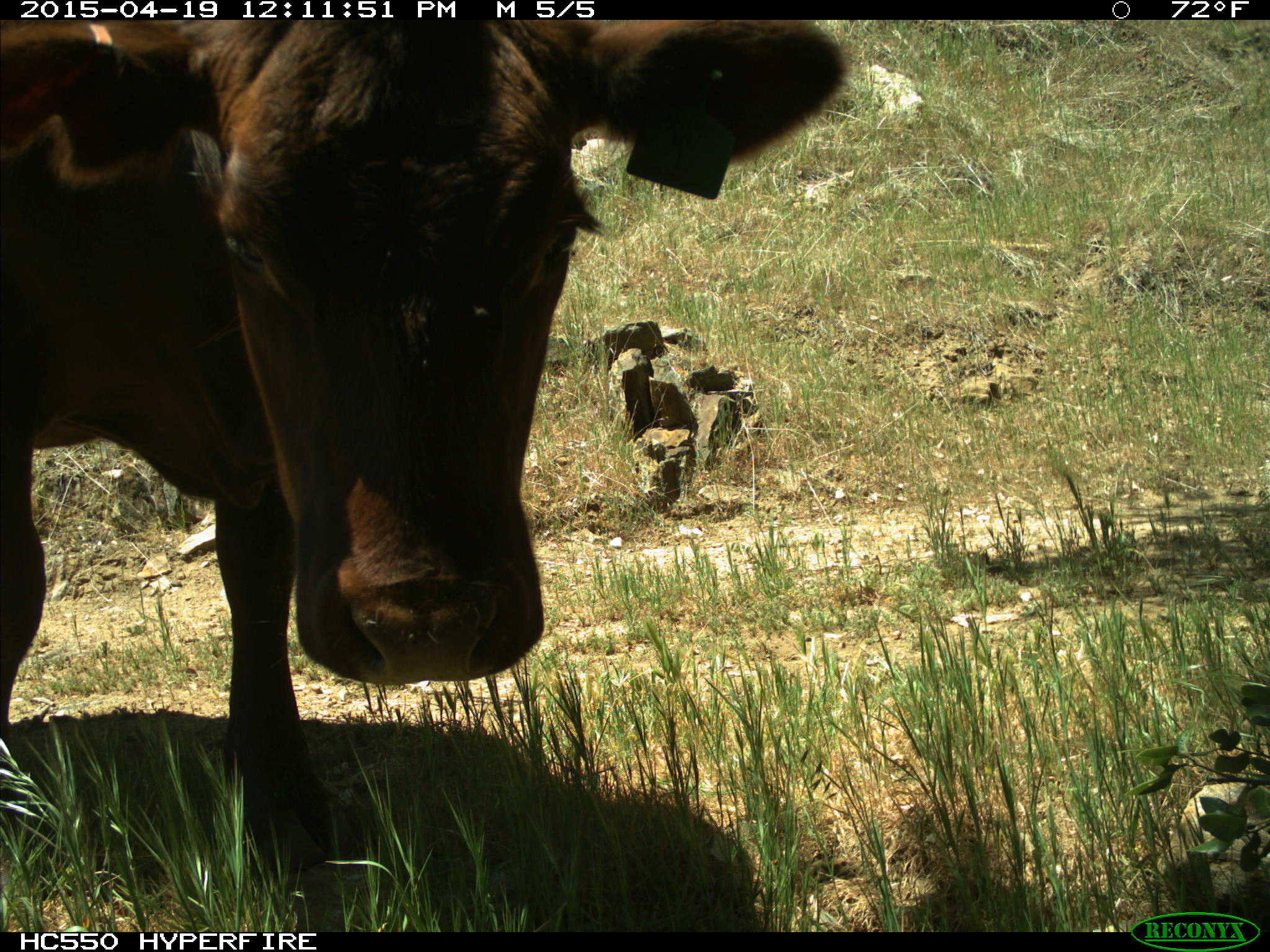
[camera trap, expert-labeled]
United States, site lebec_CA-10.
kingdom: Animalia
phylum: Chordata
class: Mammalia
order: Artiodactyla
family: Bovidae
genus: Bos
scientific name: Bos taurus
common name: domestic cow